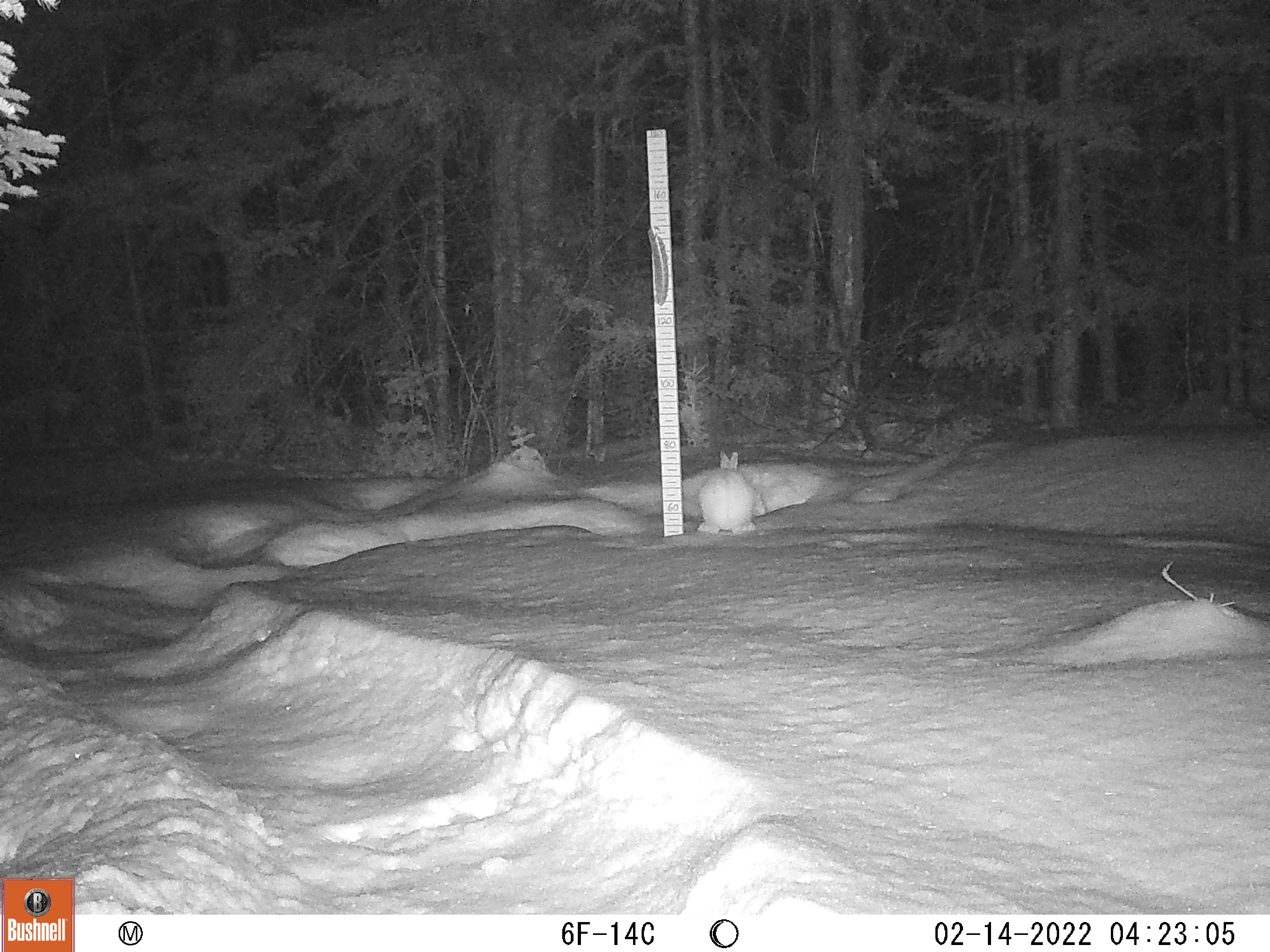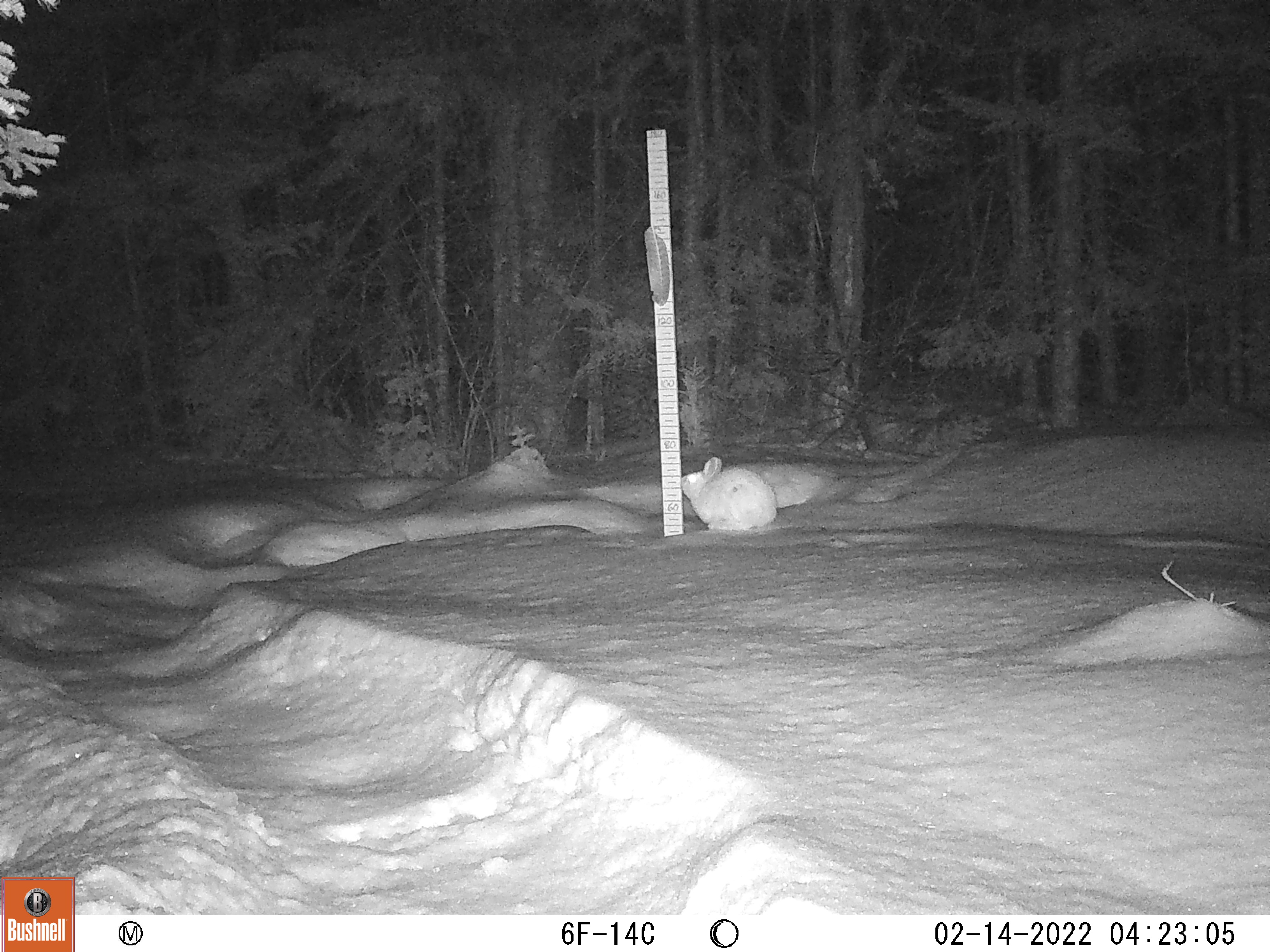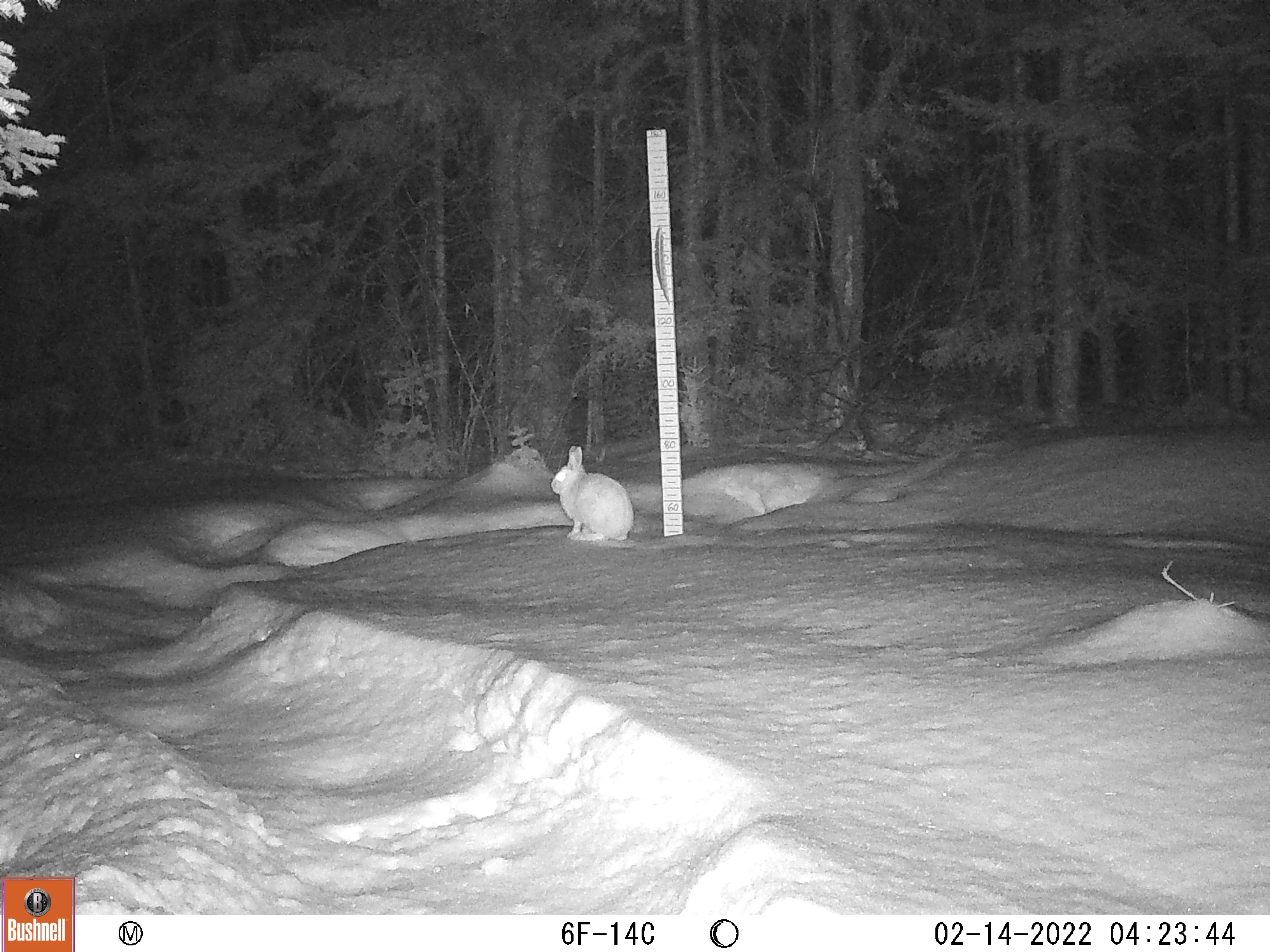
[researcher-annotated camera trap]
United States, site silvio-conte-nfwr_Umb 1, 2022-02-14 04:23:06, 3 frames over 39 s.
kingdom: Animalia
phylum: Chordata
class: Mammalia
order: Lagomorpha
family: Leporidae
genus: Lepus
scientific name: Lepus americanus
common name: snowshoe hare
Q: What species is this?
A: Snowshoe hare (Lepus americanus).